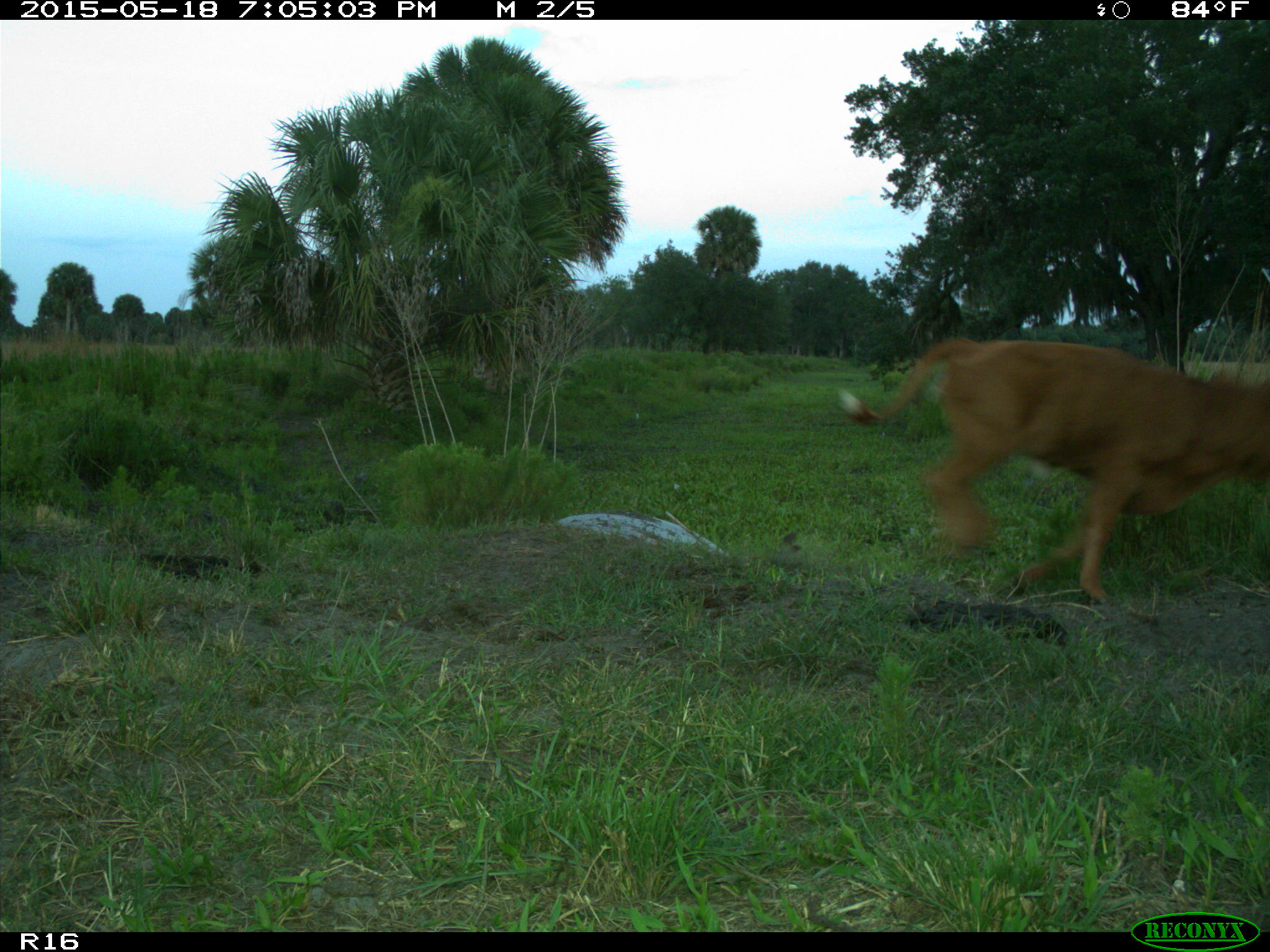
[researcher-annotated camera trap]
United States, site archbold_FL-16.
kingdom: Animalia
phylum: Chordata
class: Mammalia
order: Artiodactyla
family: Bovidae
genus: Bos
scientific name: Bos taurus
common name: domestic cow